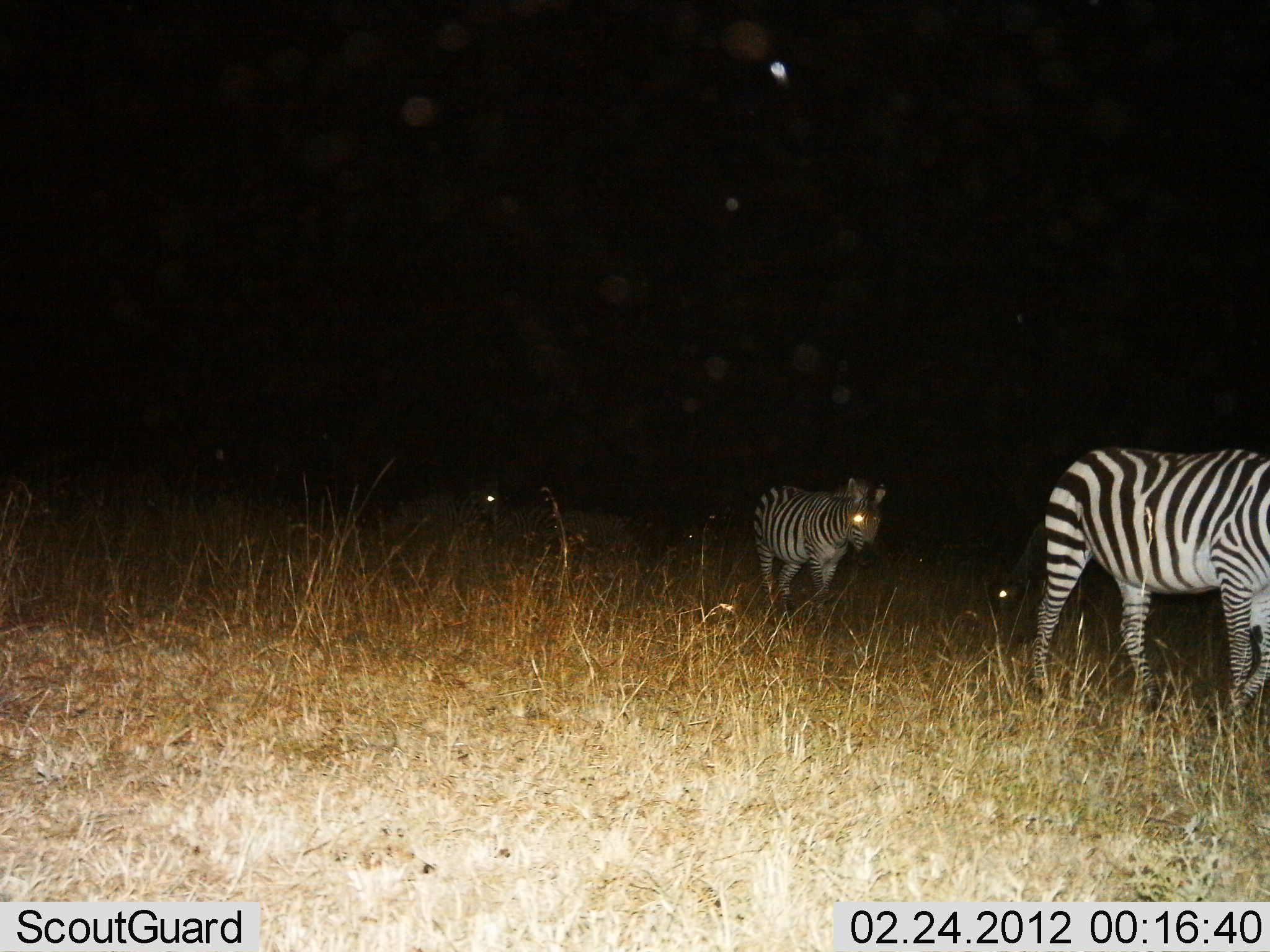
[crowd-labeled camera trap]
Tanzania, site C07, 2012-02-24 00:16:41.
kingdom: Animalia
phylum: Chordata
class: Mammalia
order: Perissodactyla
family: Equidae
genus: Equus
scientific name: Equus quagga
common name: plains zebra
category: zebra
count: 2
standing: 10%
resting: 0%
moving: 95%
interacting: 0%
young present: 15%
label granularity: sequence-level